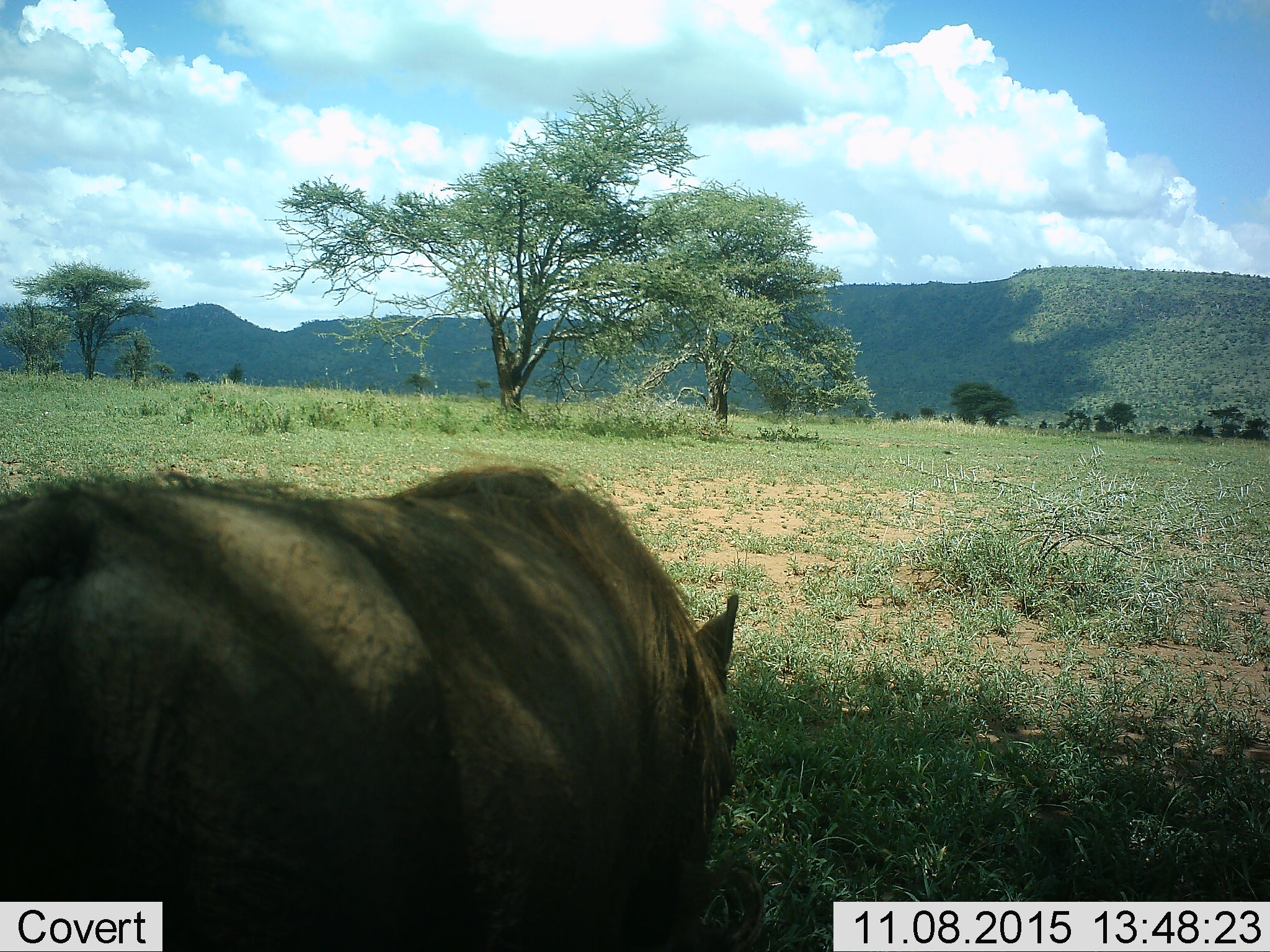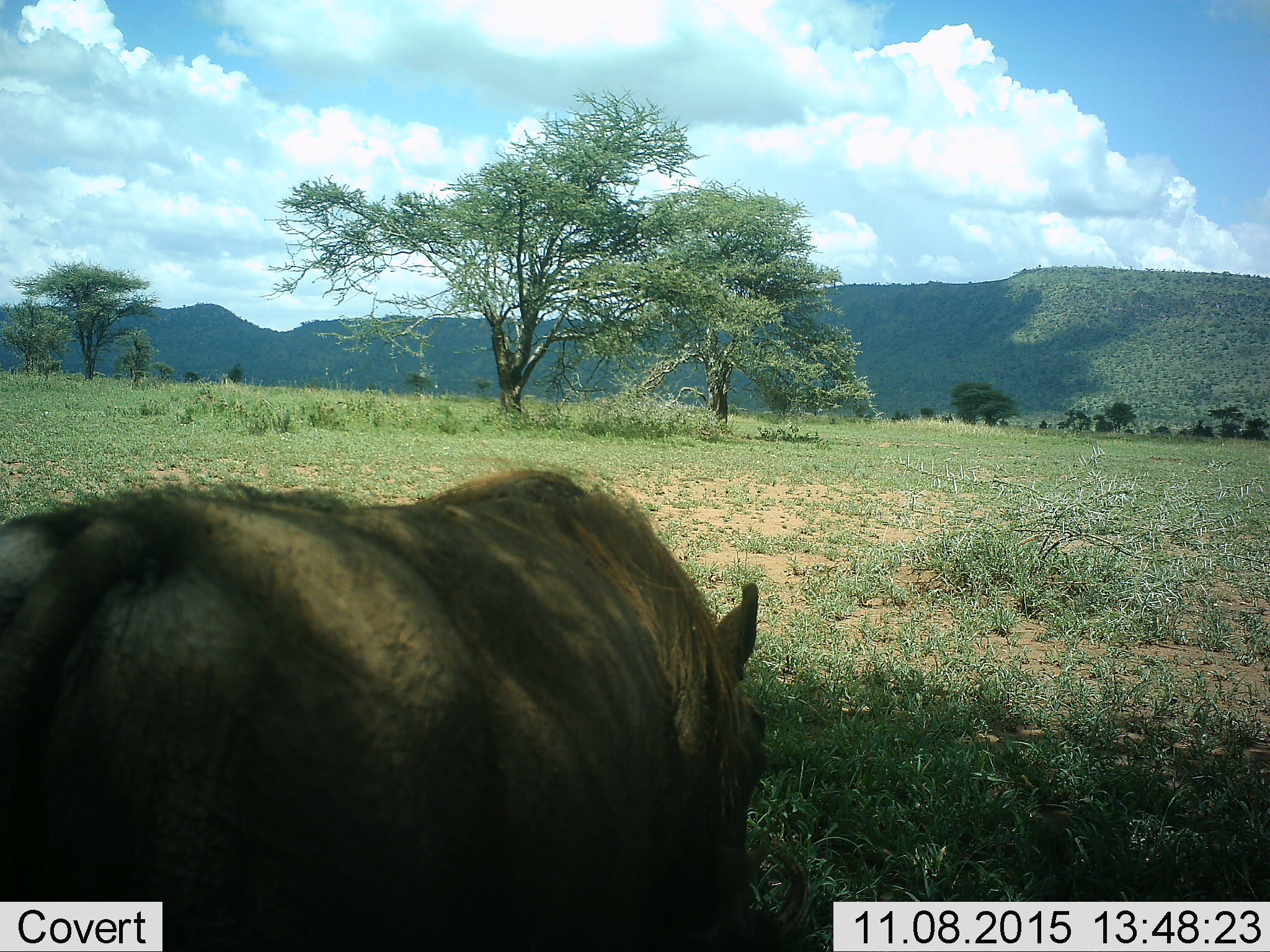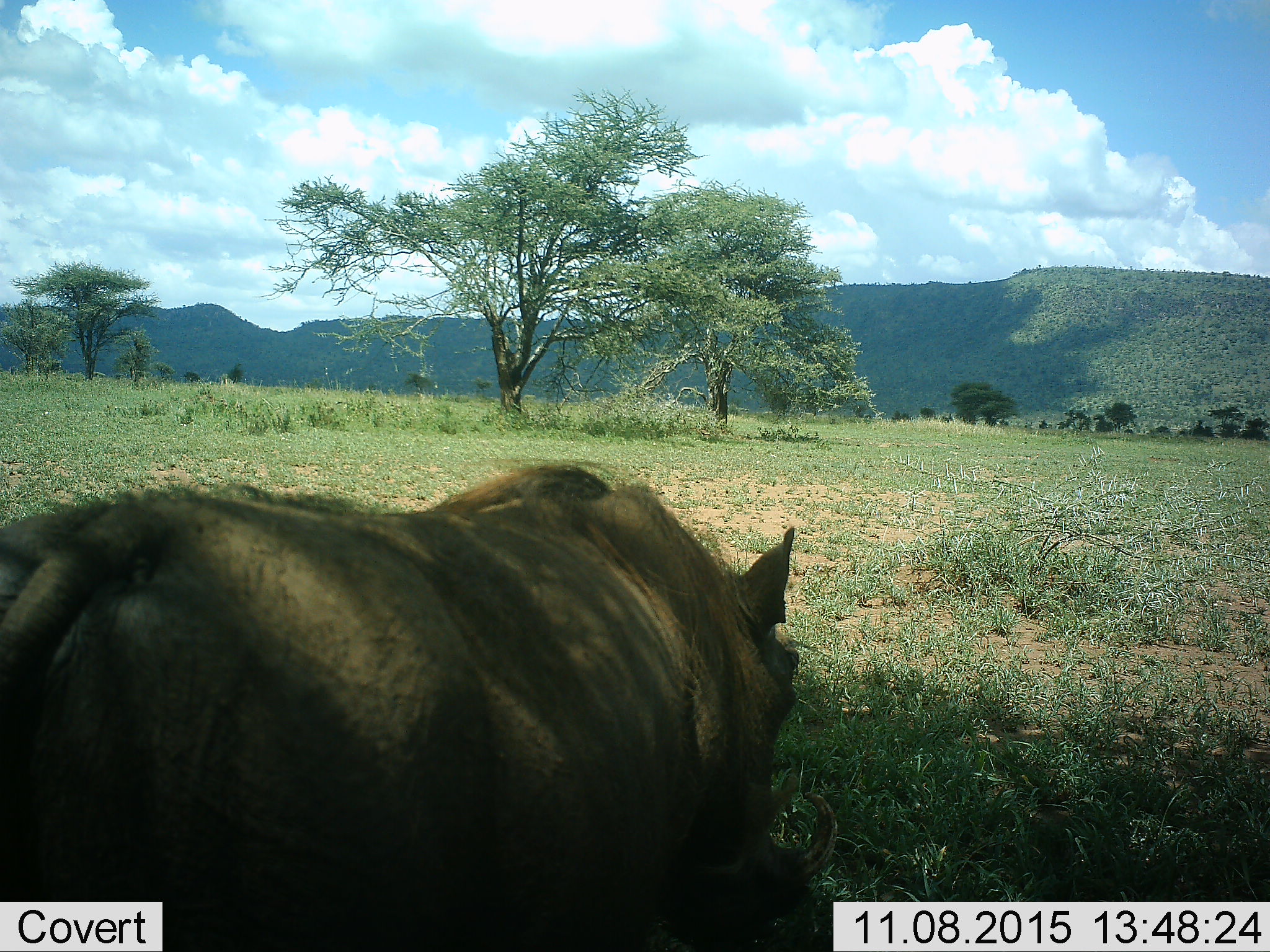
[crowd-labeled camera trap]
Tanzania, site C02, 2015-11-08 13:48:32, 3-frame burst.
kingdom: Animalia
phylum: Chordata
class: Mammalia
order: Artiodactyla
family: Suidae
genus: Phacochoerus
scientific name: Phacochoerus africanus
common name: warthog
Warthog (Phacochoerus africanus), count 1. Behavior (volunteer vote fractions): standing 33%, resting 0%, moving 33%, interacting 0%. Young present (vote fraction): 0%. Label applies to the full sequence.